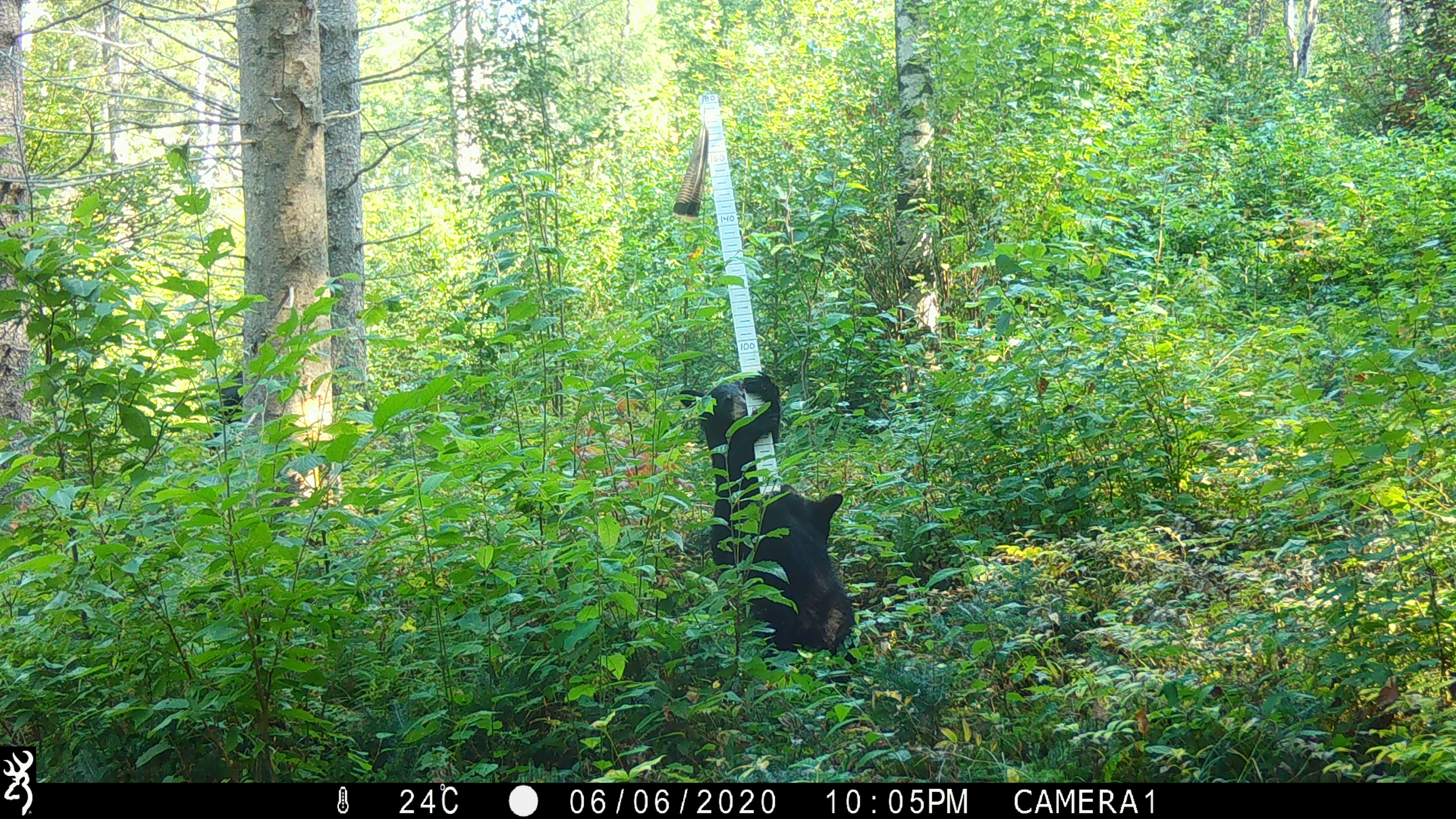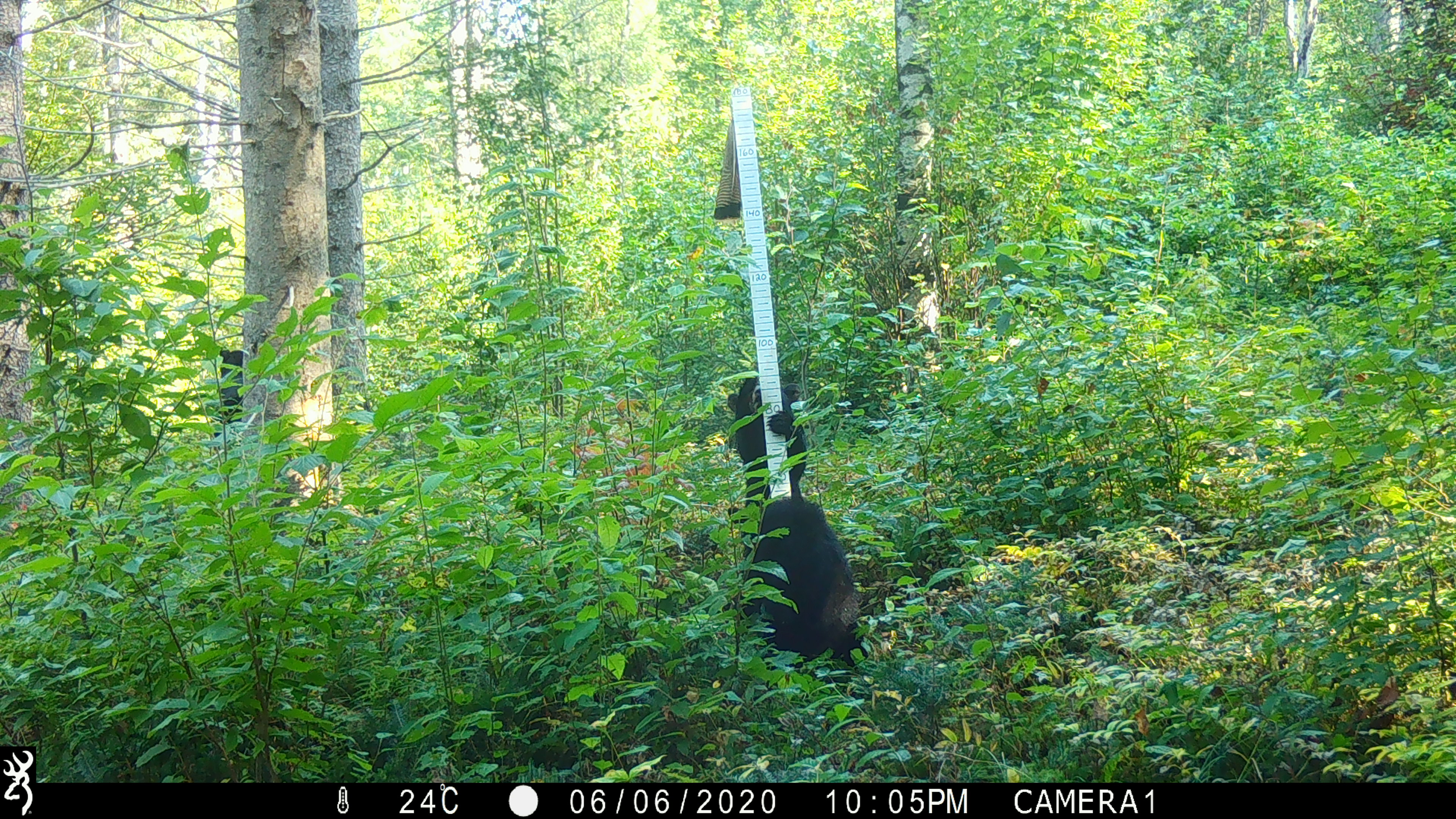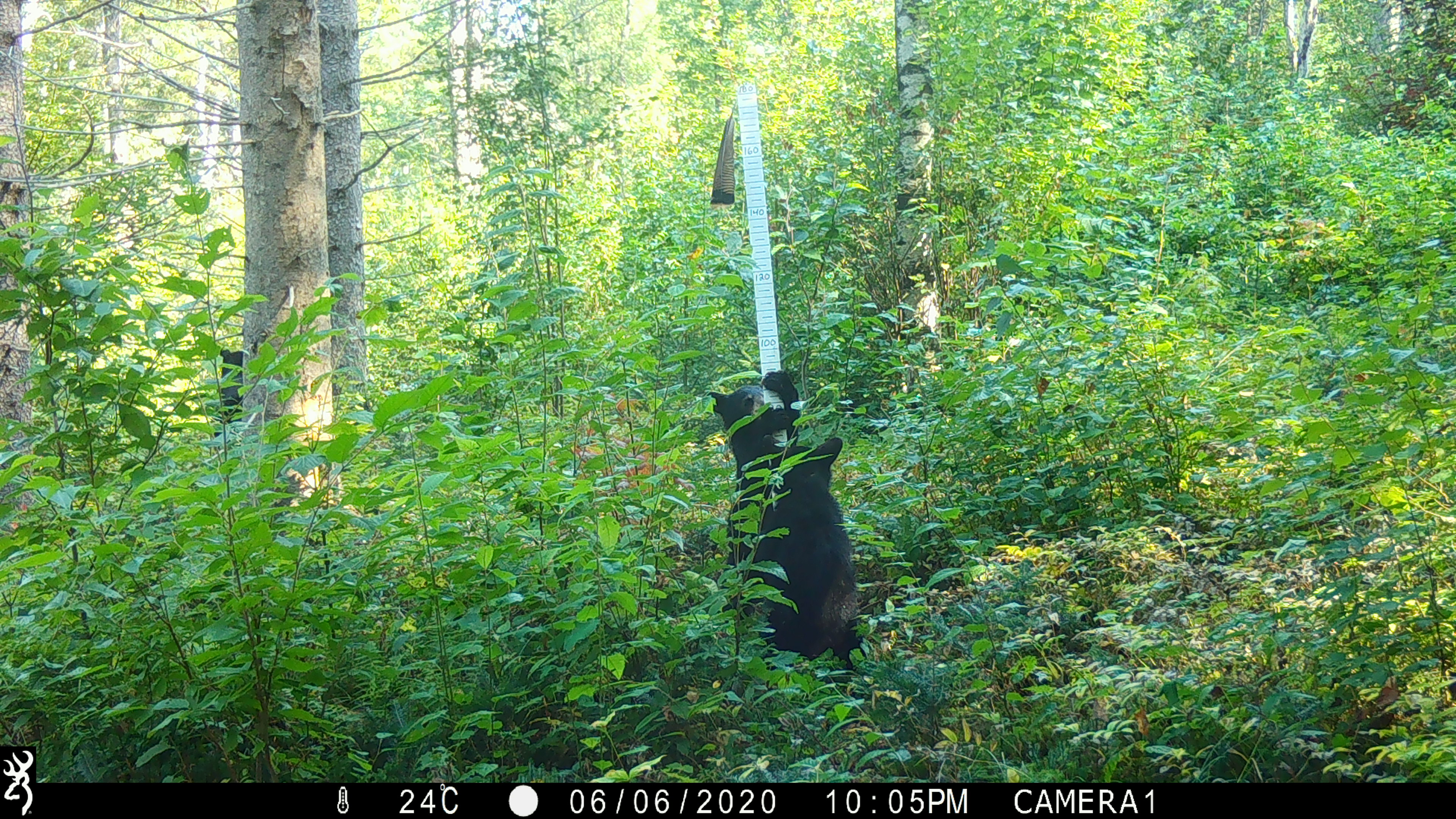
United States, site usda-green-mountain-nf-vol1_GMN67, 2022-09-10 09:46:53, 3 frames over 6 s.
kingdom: Animalia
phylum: Chordata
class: Mammalia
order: Carnivora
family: Ursidae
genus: Ursus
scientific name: Ursus americanus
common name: black bear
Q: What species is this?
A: Black bear (Ursus americanus).